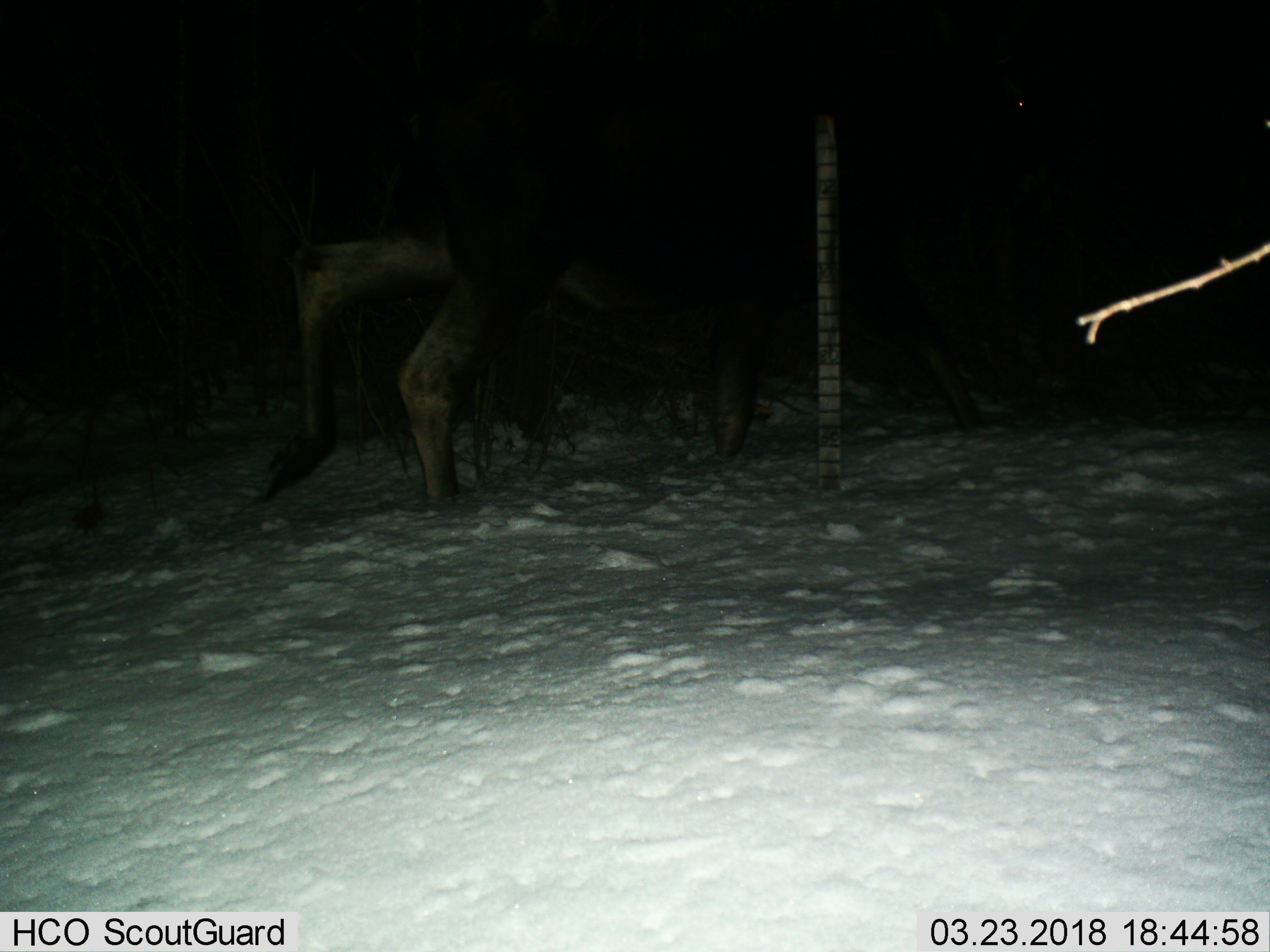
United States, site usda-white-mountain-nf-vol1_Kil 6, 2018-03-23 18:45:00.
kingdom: Animalia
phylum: Chordata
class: Mammalia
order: Artiodactyla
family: Cervidae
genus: Alces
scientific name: Alces alces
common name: moose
Moose (Alces alces).